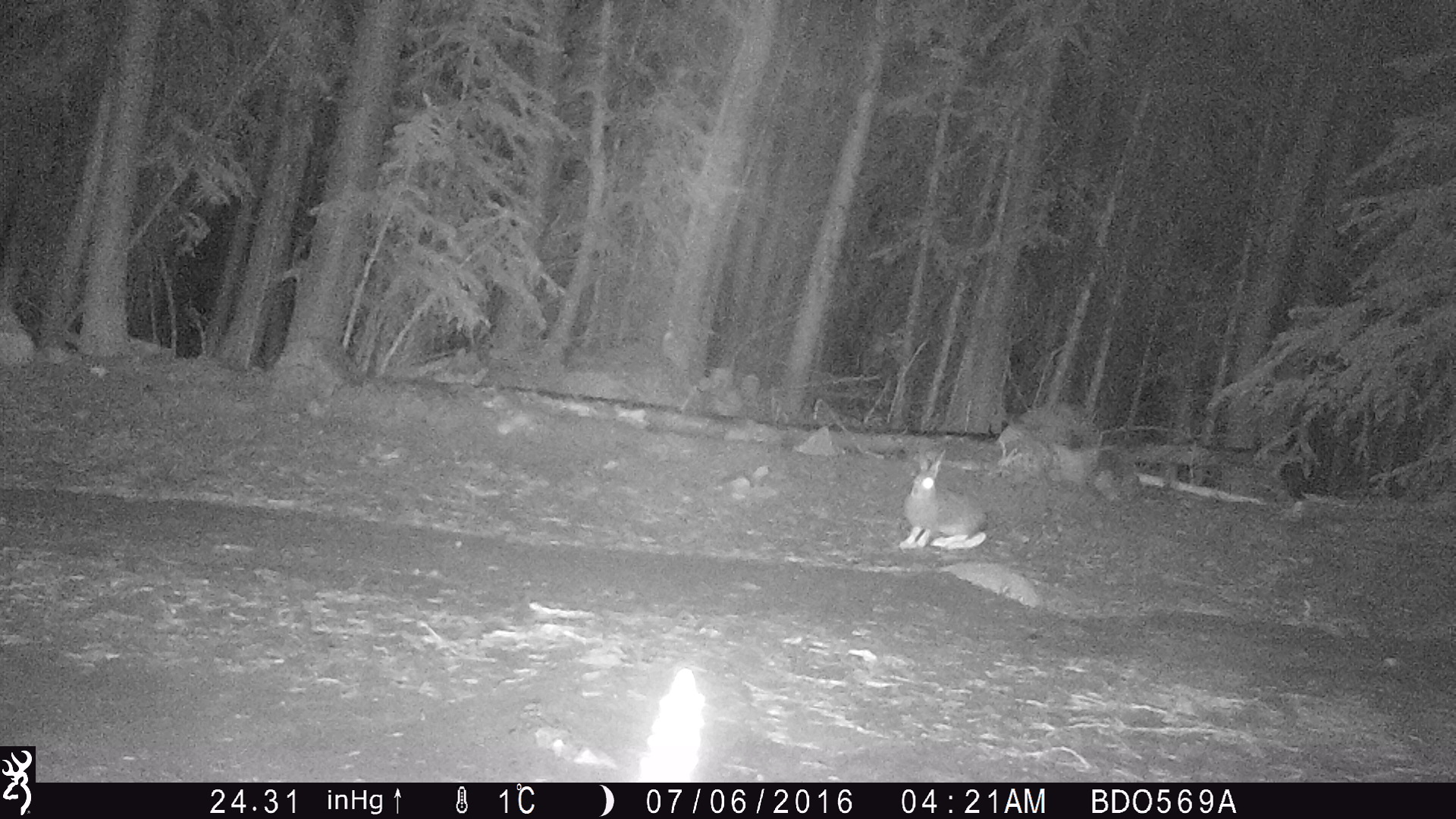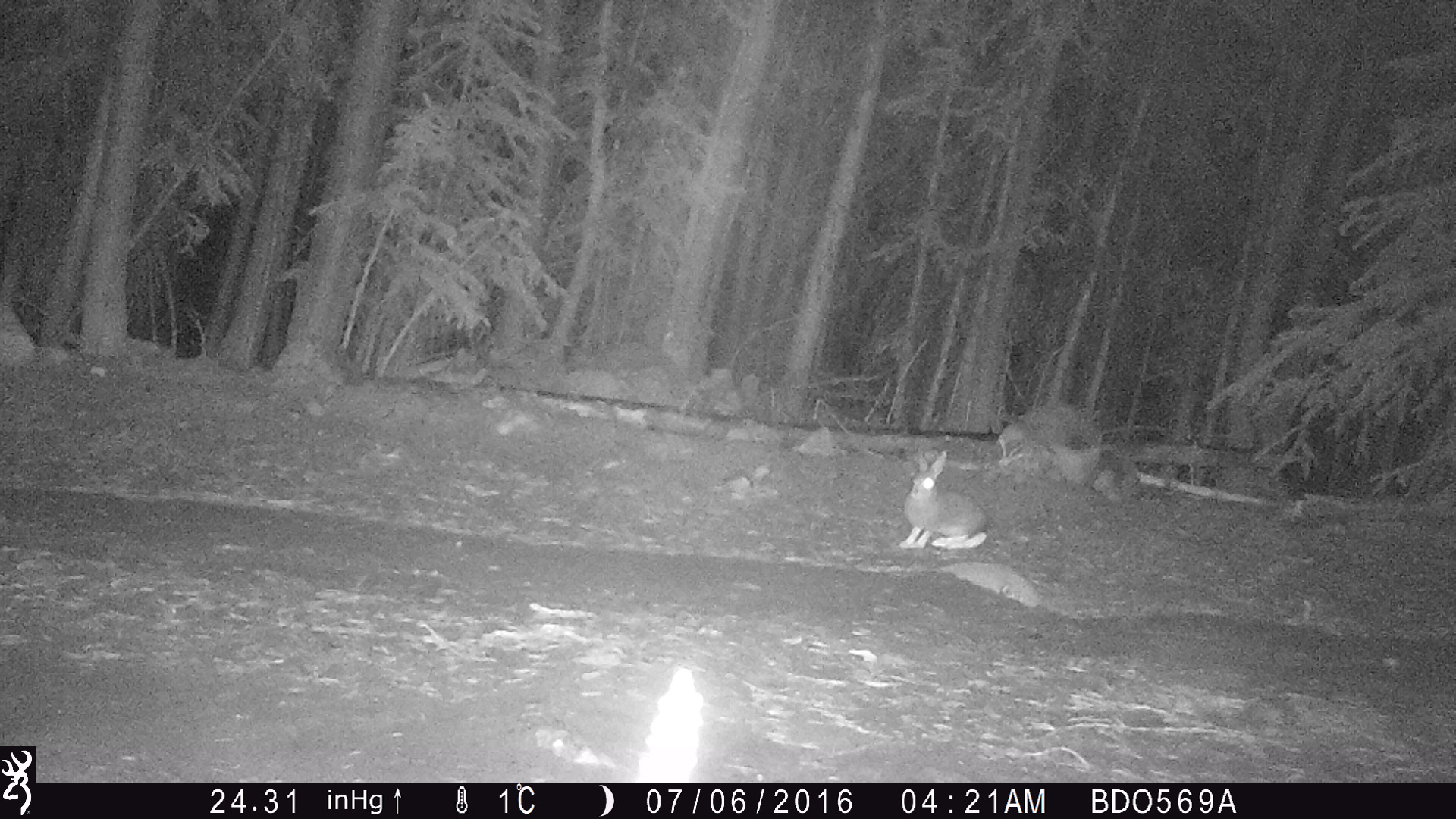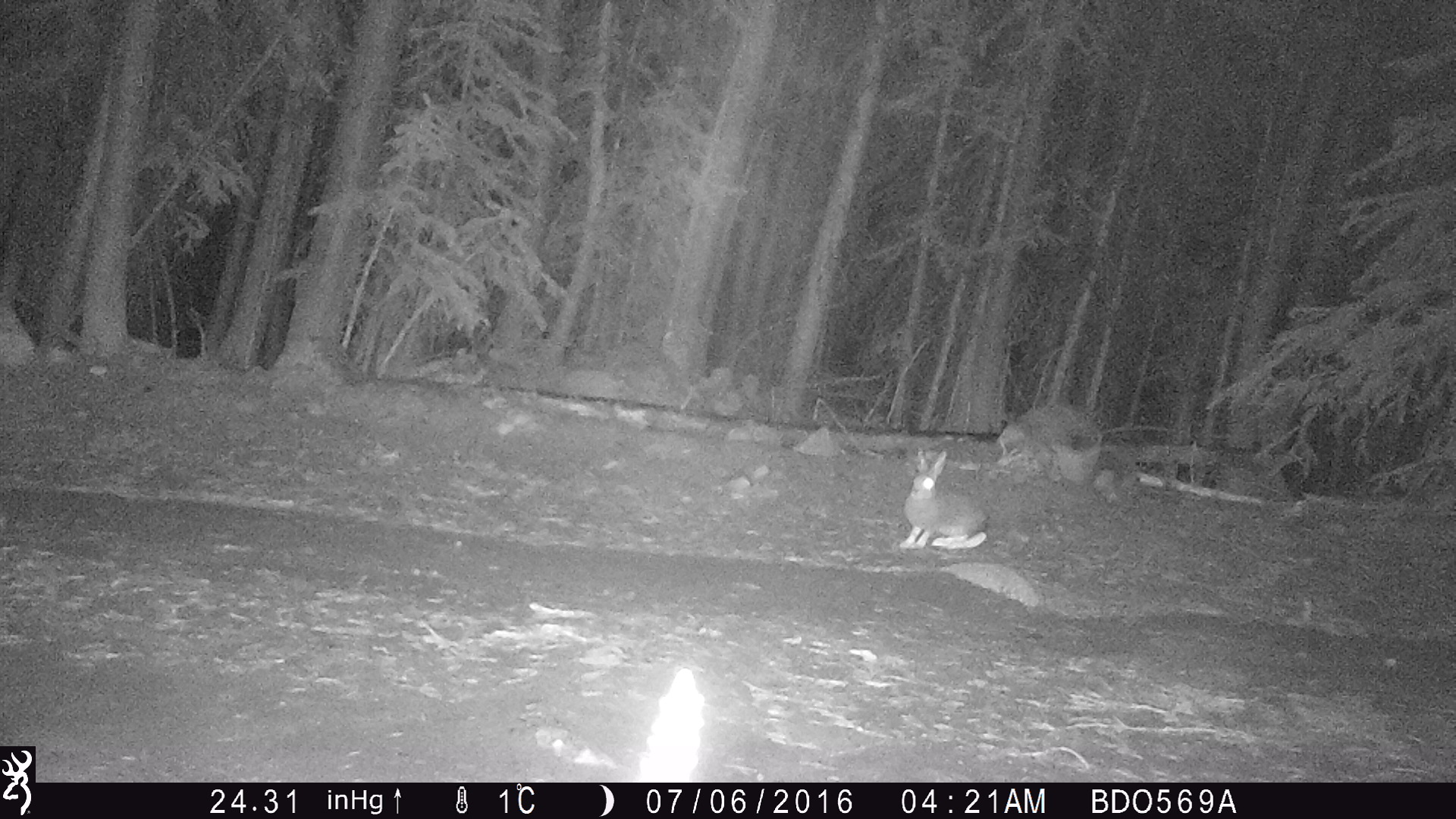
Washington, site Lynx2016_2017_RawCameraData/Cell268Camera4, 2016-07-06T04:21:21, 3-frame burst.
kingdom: Animalia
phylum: Chordata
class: Mammalia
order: Lagomorpha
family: Leporidae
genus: Lepus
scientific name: Lepus americanus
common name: snowshoe hare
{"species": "Lepus americanus (snowshoe hare)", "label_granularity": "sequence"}